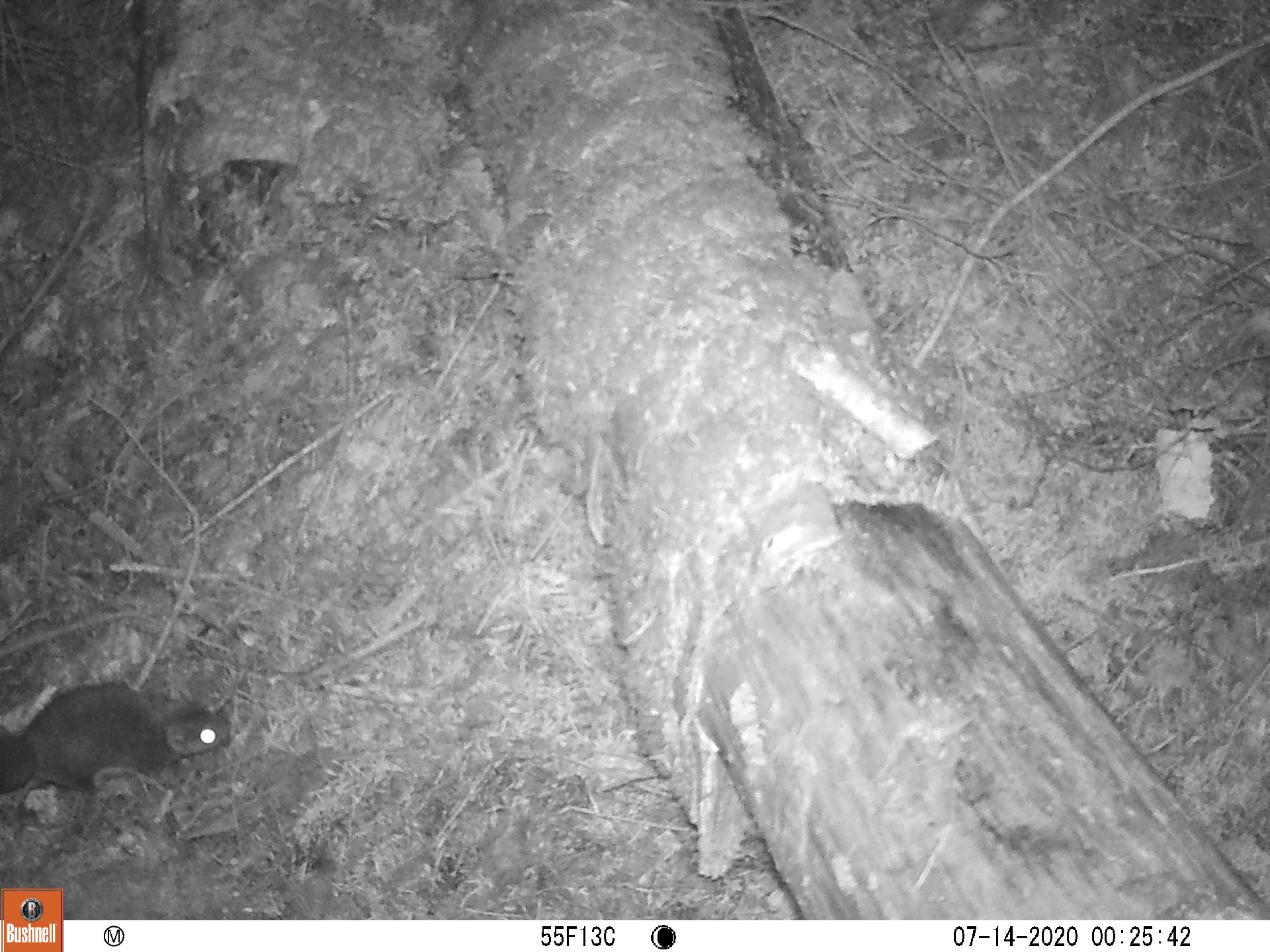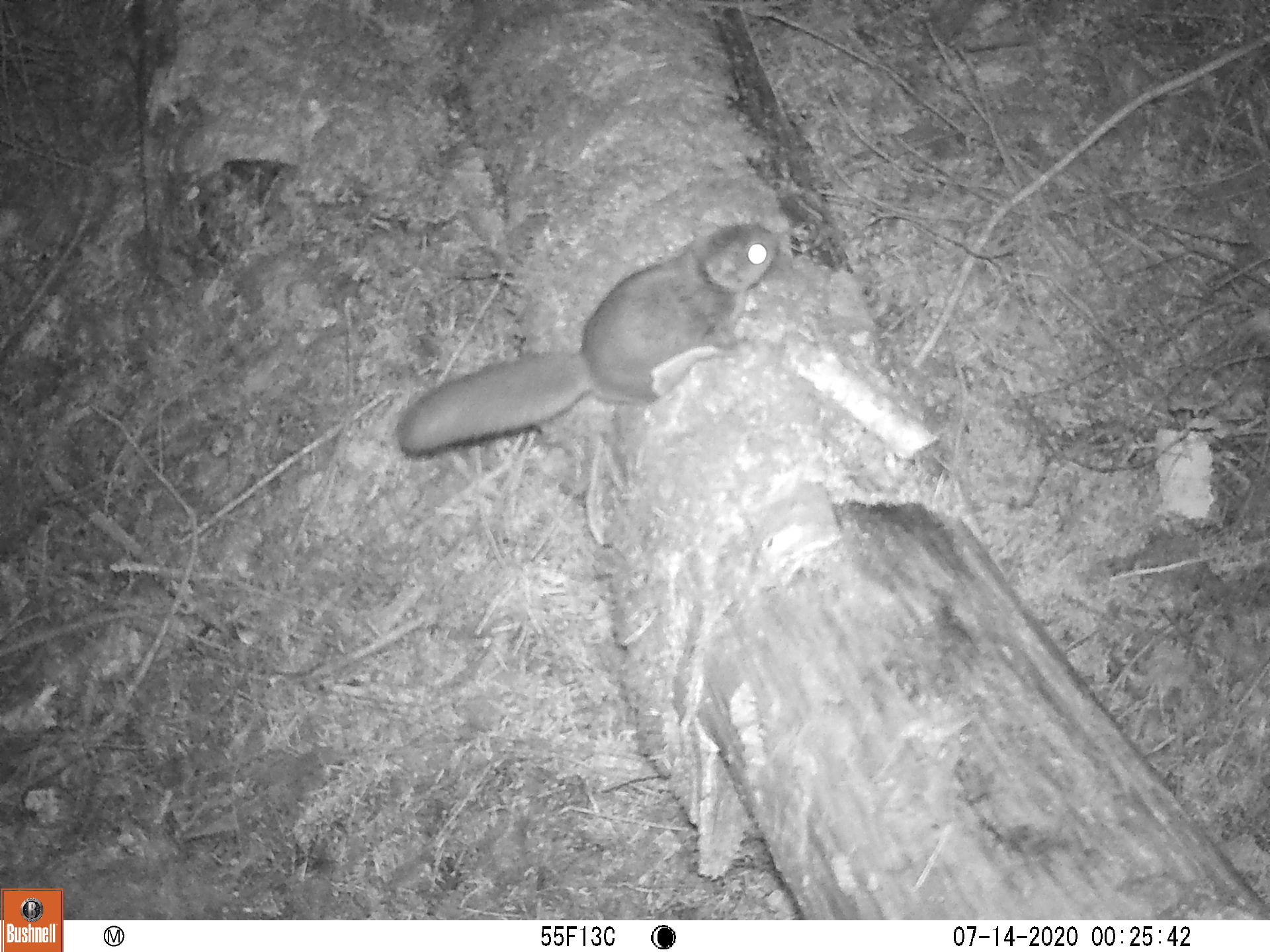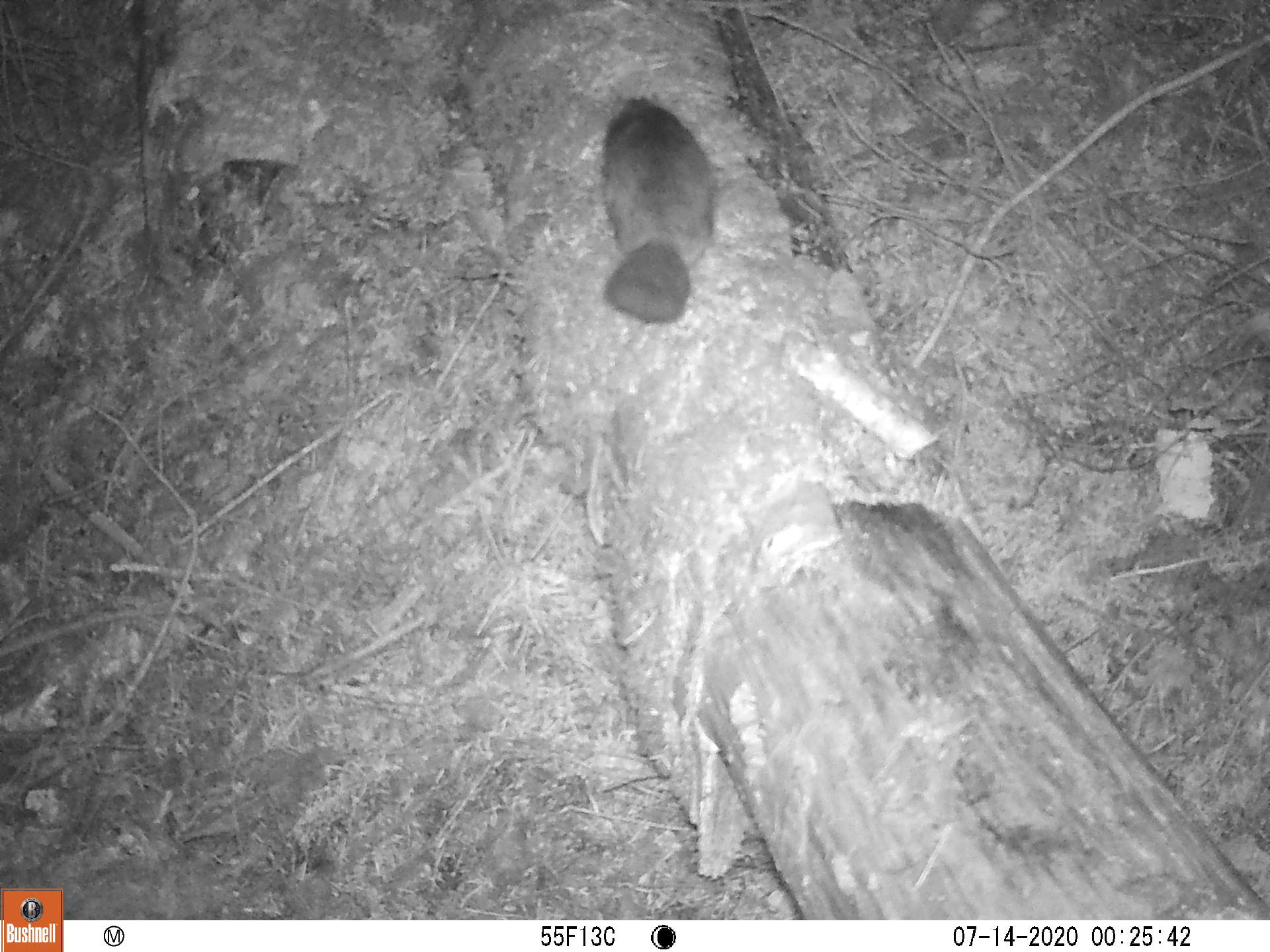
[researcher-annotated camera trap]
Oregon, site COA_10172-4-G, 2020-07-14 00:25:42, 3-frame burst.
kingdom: Animalia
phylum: Chordata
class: Mammalia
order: Rodentia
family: Sciuridae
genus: Glaucomys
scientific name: Glaucomys oregonensis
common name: humboldt's flying squirrel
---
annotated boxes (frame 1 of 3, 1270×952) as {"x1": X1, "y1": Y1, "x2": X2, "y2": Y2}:
humboldt's flying squirrel: {"x1": 1, "y1": 671, "x2": 251, "y2": 807}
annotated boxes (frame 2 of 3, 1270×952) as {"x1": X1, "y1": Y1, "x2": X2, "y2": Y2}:
humboldt's flying squirrel: {"x1": 378, "y1": 208, "x2": 790, "y2": 471}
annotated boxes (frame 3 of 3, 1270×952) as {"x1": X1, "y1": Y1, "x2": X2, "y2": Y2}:
humboldt's flying squirrel: {"x1": 592, "y1": 84, "x2": 731, "y2": 337}